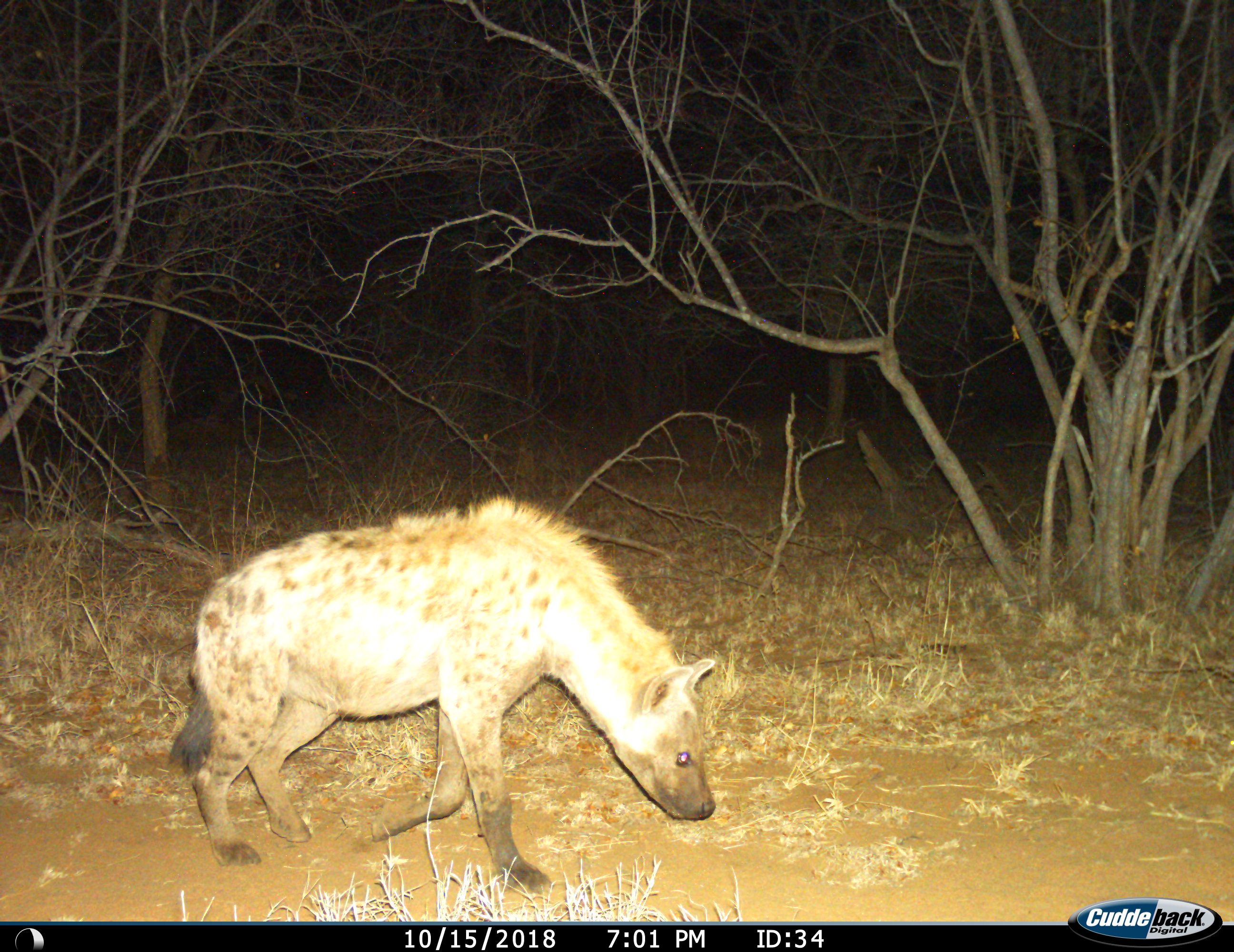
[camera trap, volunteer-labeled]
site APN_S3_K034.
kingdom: Animalia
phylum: Chordata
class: Mammalia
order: Carnivora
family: Hyaenidae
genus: Crocuta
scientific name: Crocuta crocuta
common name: spotted hyena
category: hyenaspotted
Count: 1.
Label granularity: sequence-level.